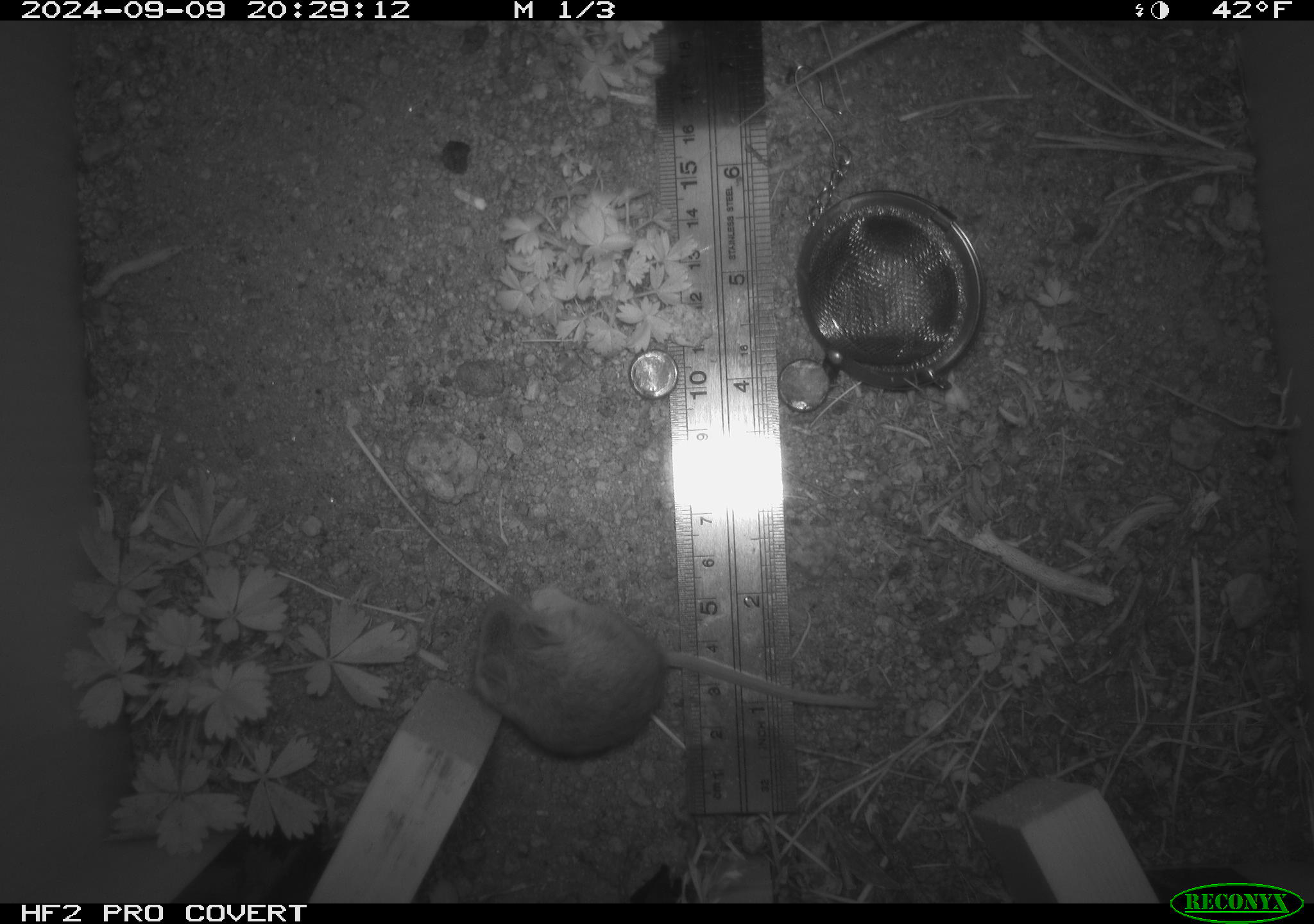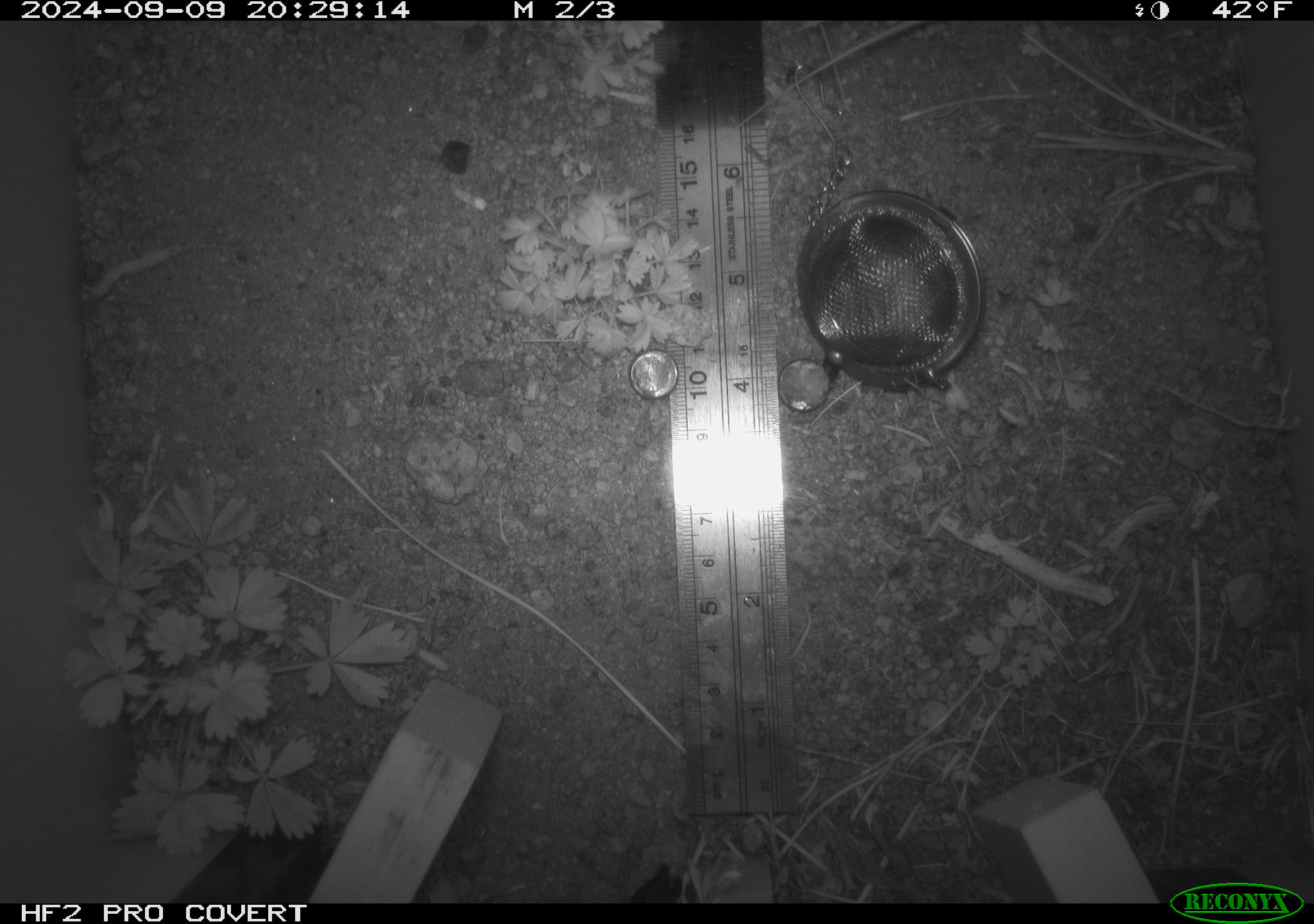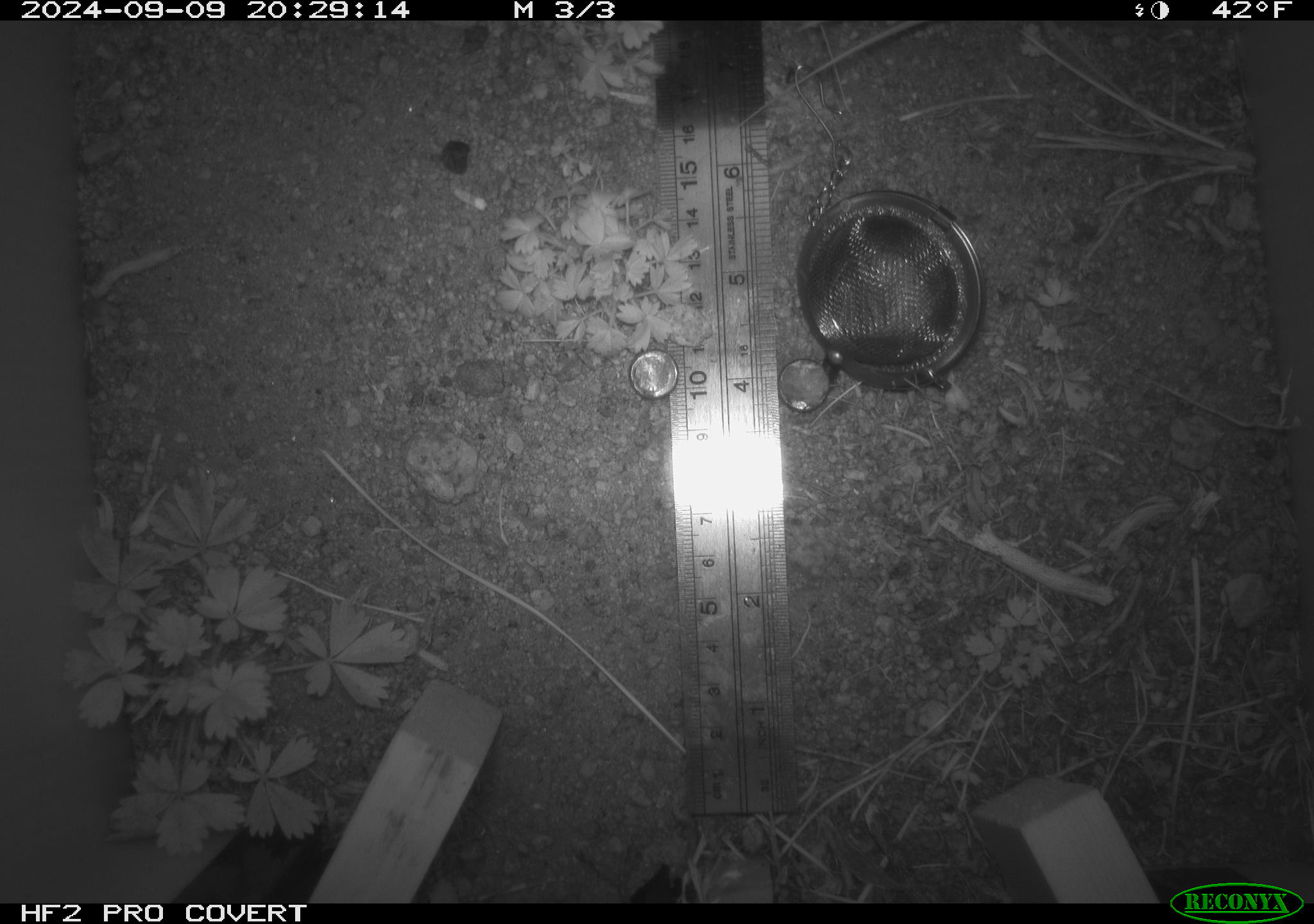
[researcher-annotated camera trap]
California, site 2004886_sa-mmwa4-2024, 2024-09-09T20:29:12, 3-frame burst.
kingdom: Animalia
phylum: Chordata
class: Mammalia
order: Rodentia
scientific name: Rodentia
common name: mouse species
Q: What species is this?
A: Mouse species (Rodentia).